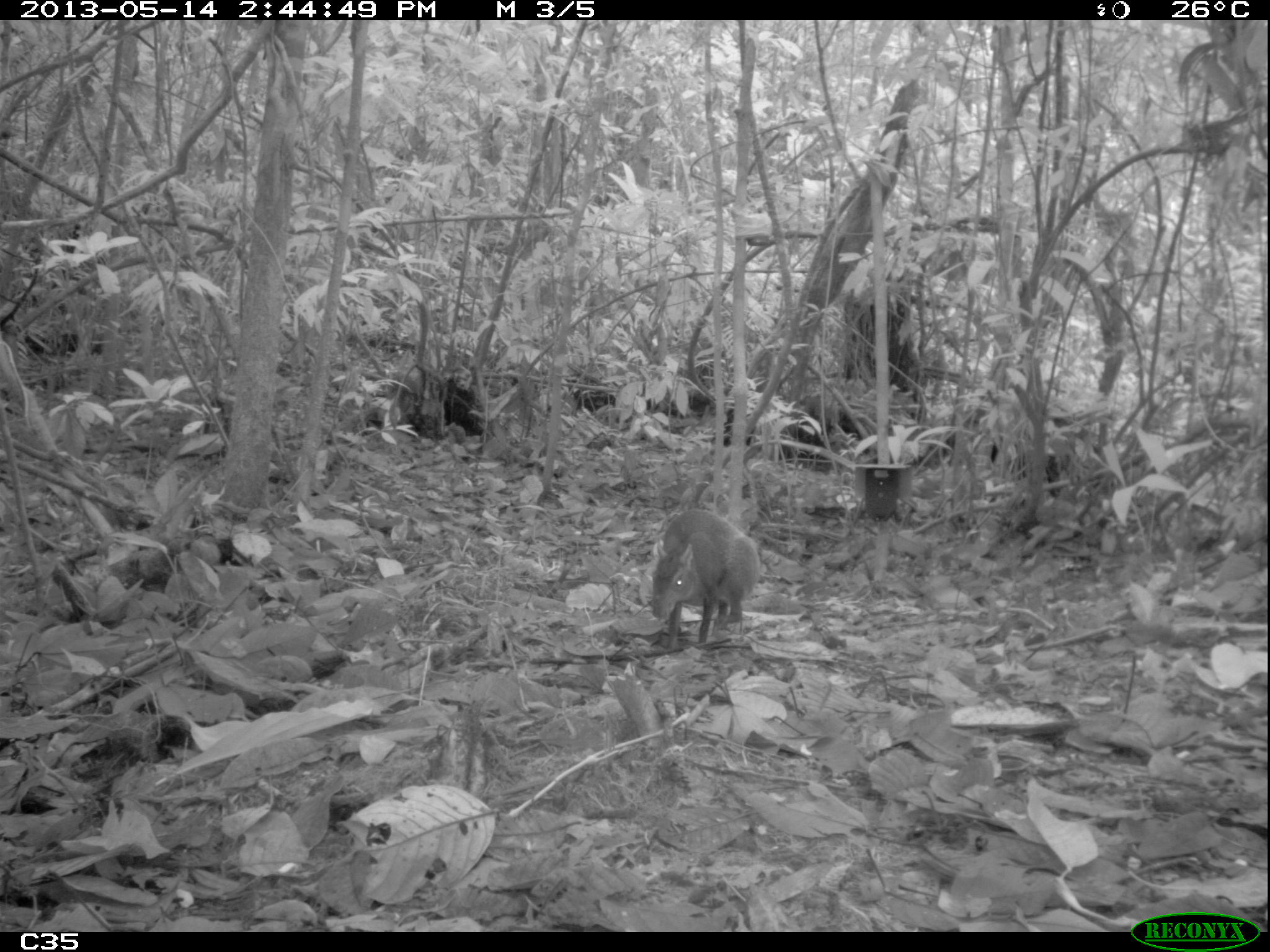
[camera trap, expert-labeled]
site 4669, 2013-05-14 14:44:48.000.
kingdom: Animalia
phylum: Chordata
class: Mammalia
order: Rodentia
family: Dasyproctidae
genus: Dasyprocta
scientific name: Dasyprocta leporina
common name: red-rumped agouti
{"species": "Dasyprocta leporina (red-rumped agouti)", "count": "1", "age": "adult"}